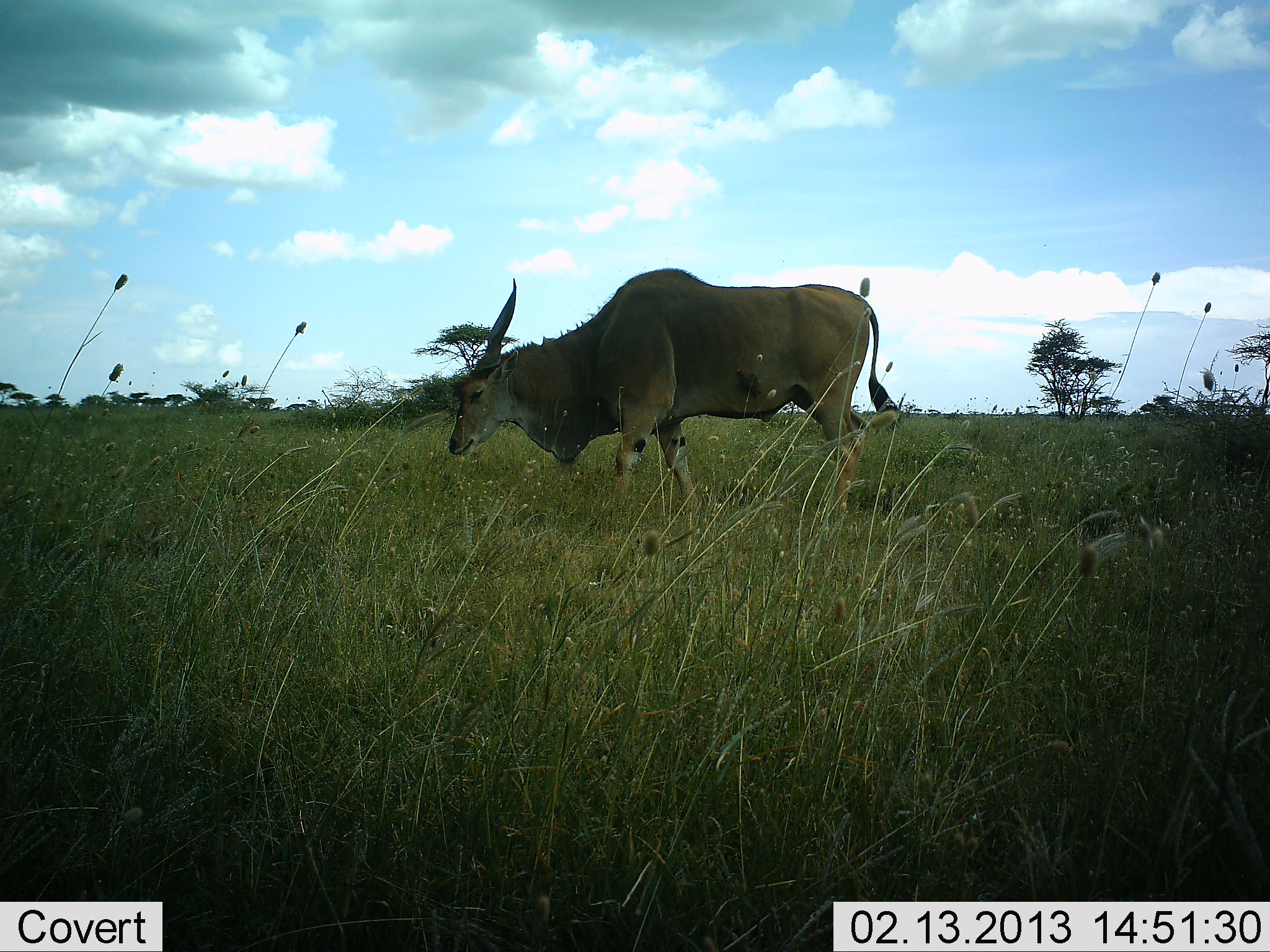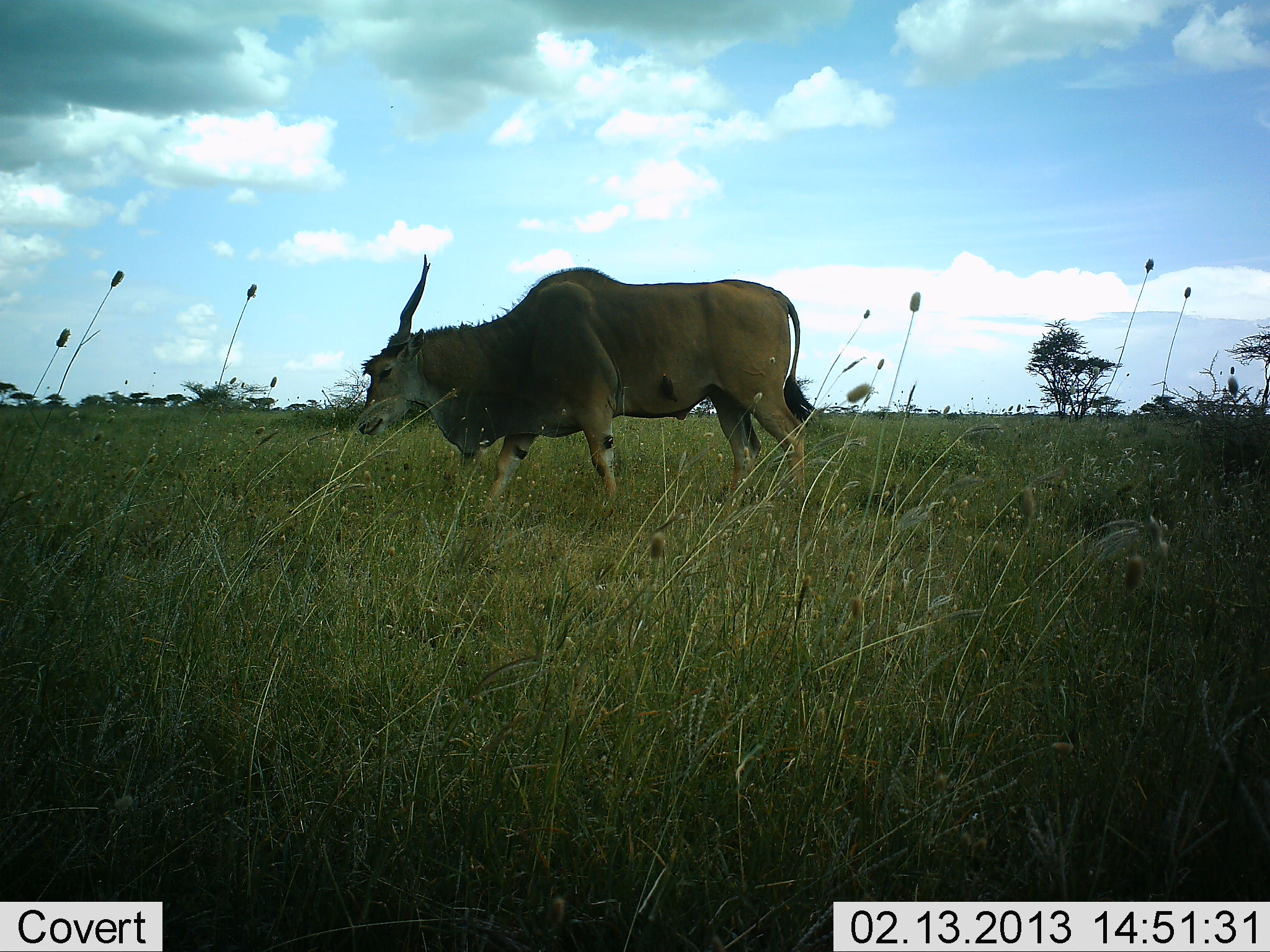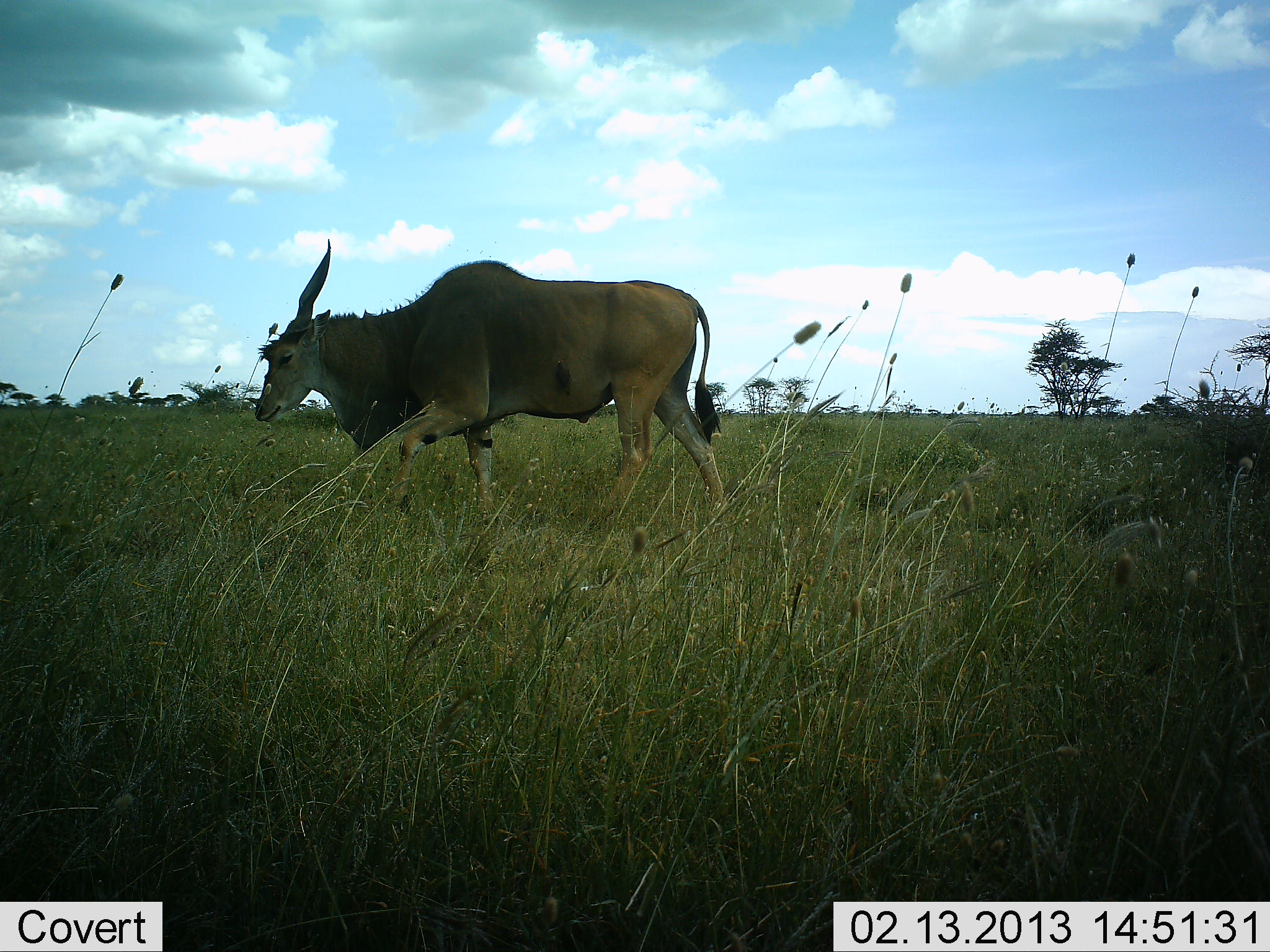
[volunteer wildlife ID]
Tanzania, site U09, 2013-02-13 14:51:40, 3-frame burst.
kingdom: Animalia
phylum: Chordata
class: Mammalia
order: Artiodactyla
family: Bovidae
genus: Tragelaphus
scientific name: Tragelaphus oryx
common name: eland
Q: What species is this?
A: Eland (Tragelaphus oryx).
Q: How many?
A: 1.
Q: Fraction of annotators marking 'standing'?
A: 0%.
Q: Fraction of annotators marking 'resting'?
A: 5%.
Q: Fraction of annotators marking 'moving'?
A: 95%.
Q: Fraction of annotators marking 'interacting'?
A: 0%.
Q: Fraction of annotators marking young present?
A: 0%.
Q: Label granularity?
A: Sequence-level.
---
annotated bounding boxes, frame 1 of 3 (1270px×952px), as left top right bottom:
animal: 448 269 899 516; 733 367 761 399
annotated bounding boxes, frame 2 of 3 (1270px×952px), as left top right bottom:
animal: 355 253 823 527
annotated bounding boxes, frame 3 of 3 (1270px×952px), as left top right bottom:
animal: 253 237 724 538; 555 359 574 400